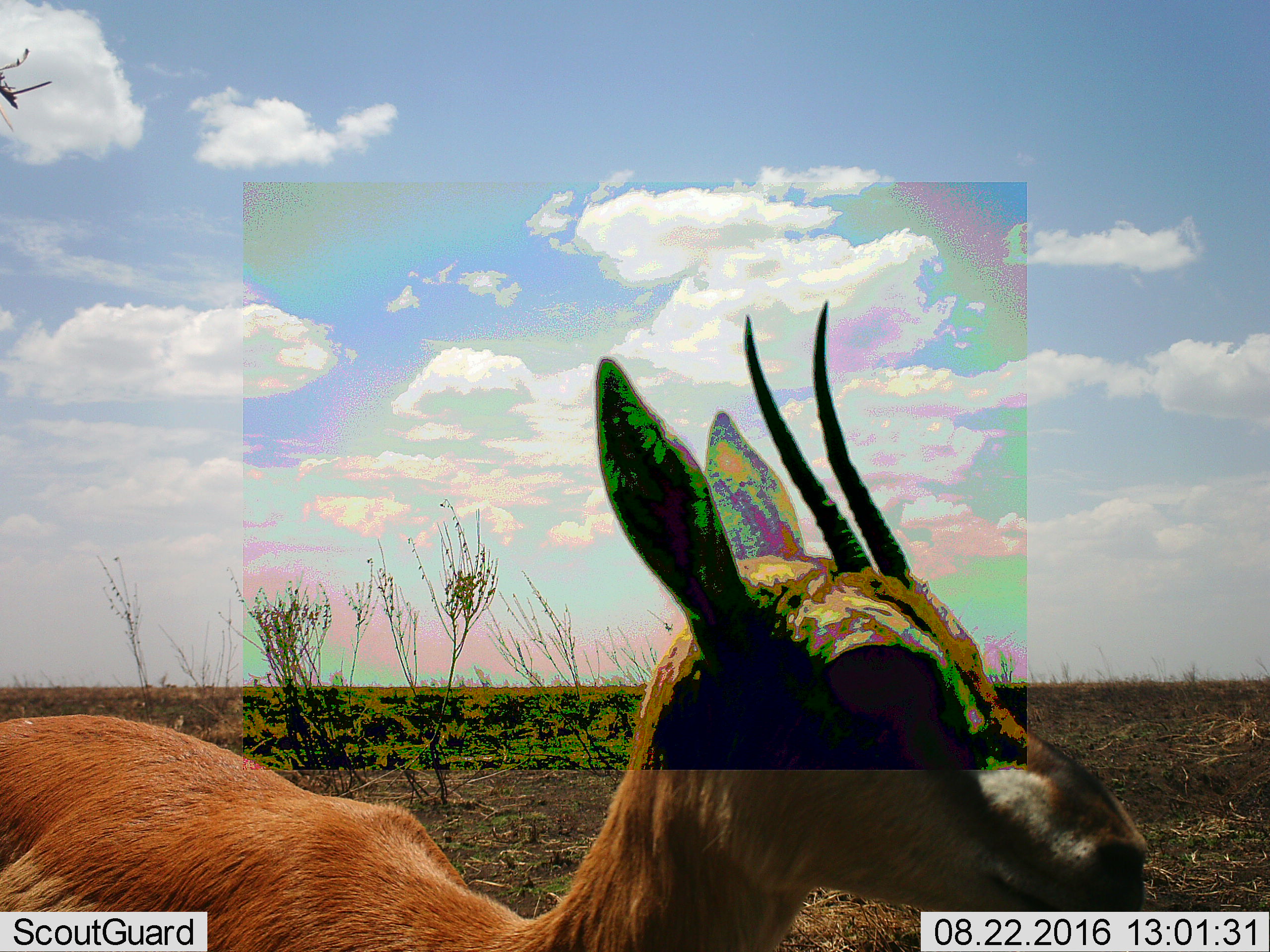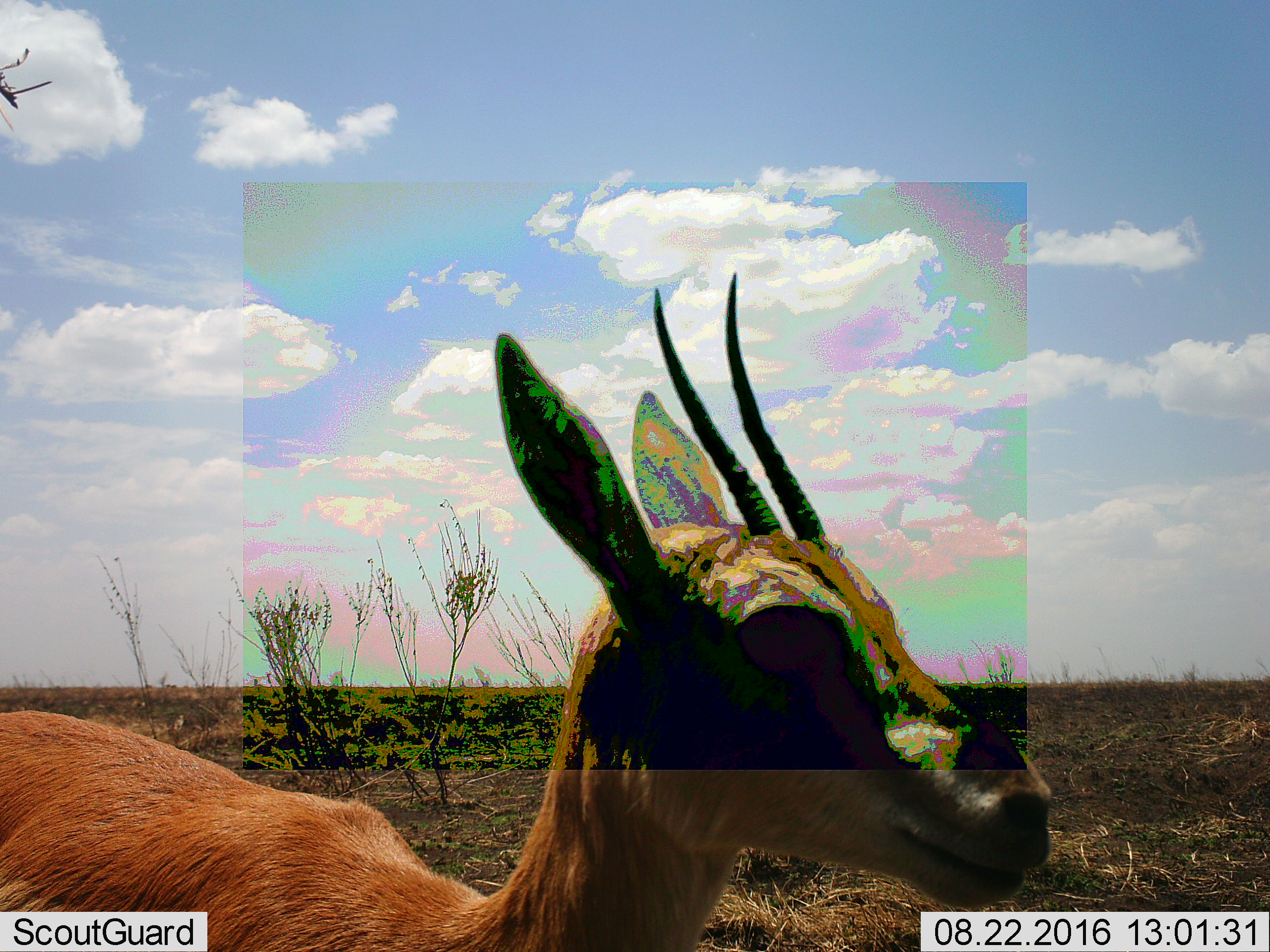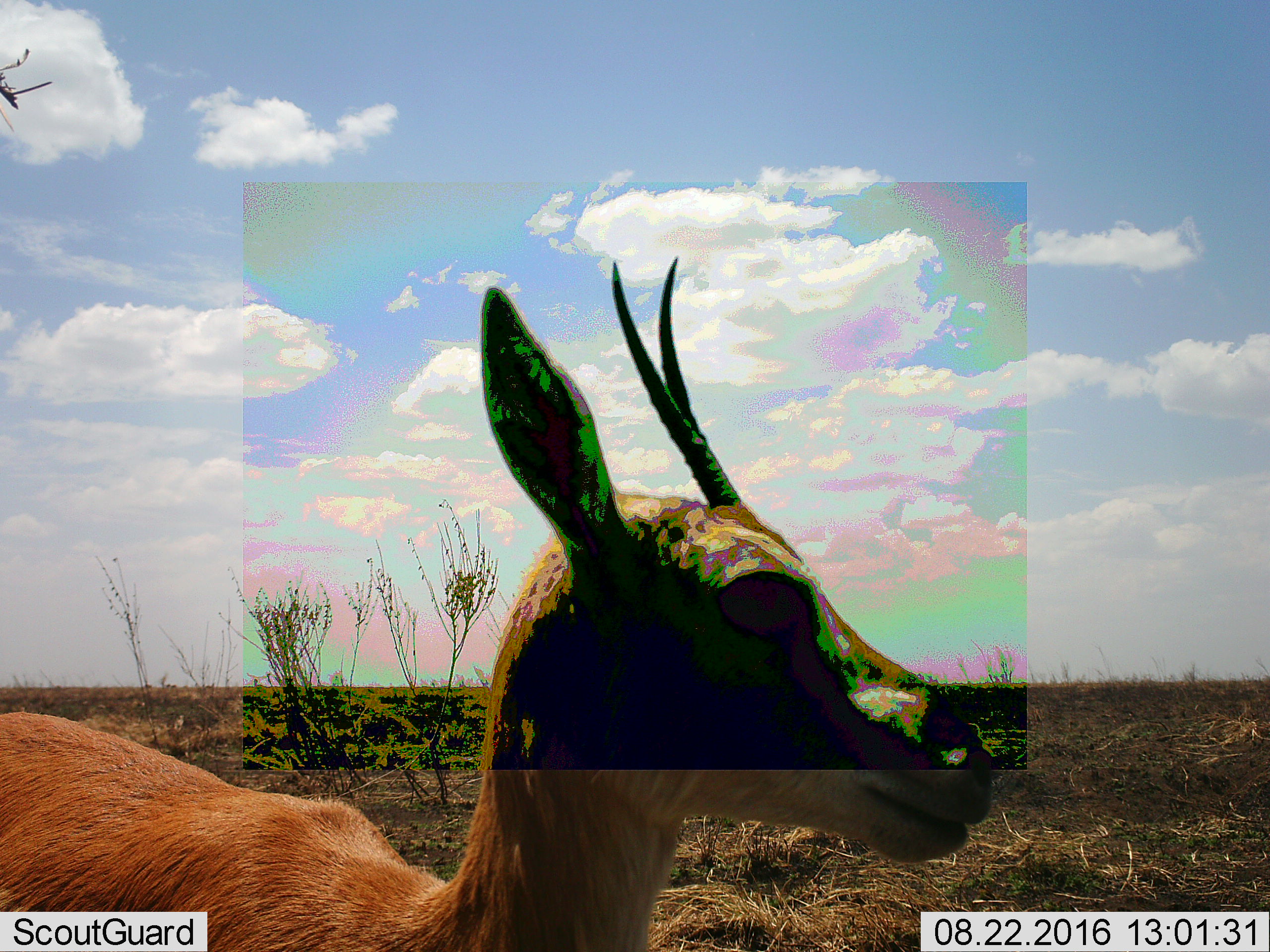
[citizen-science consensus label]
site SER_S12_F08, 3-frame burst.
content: unidentified animal